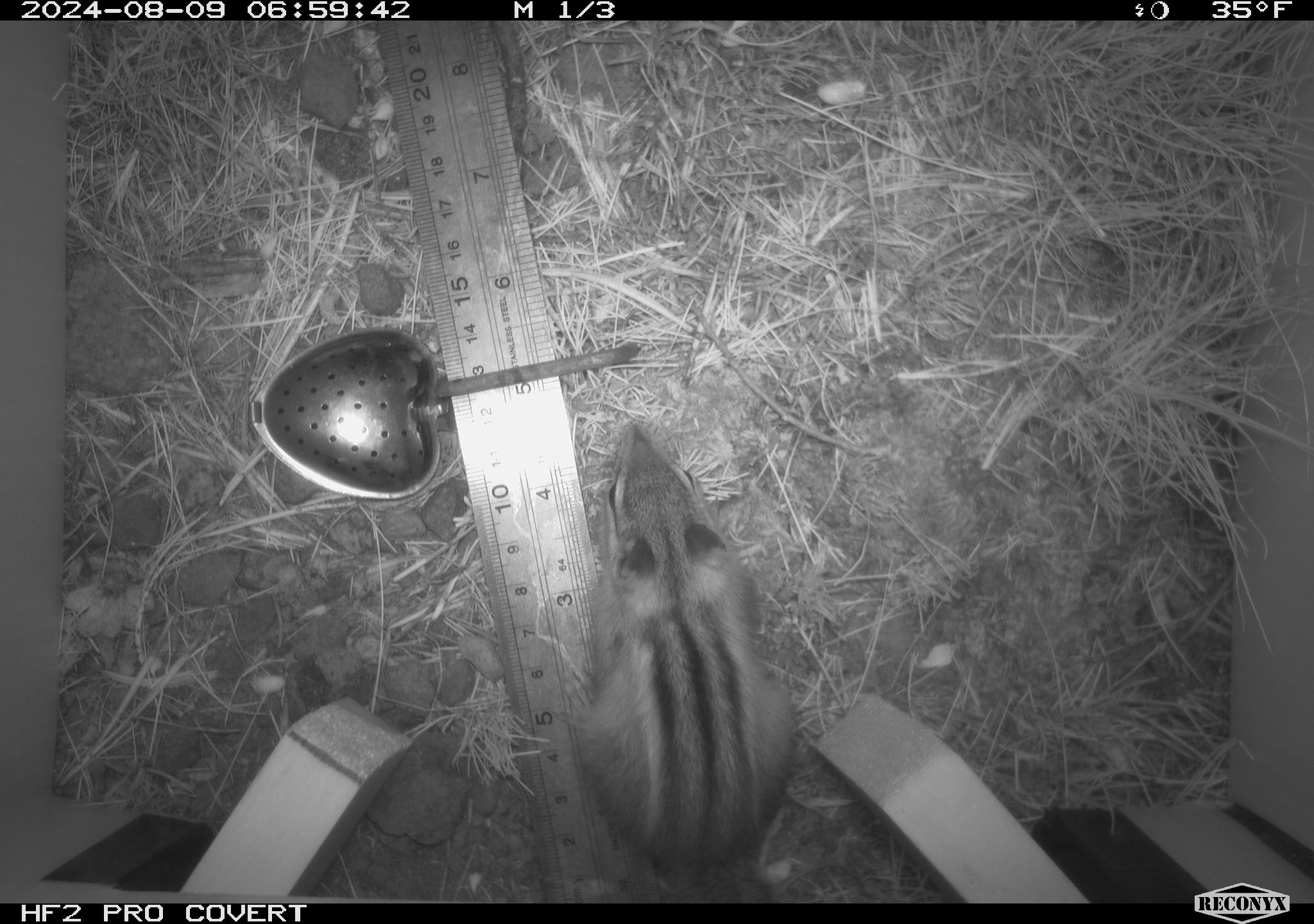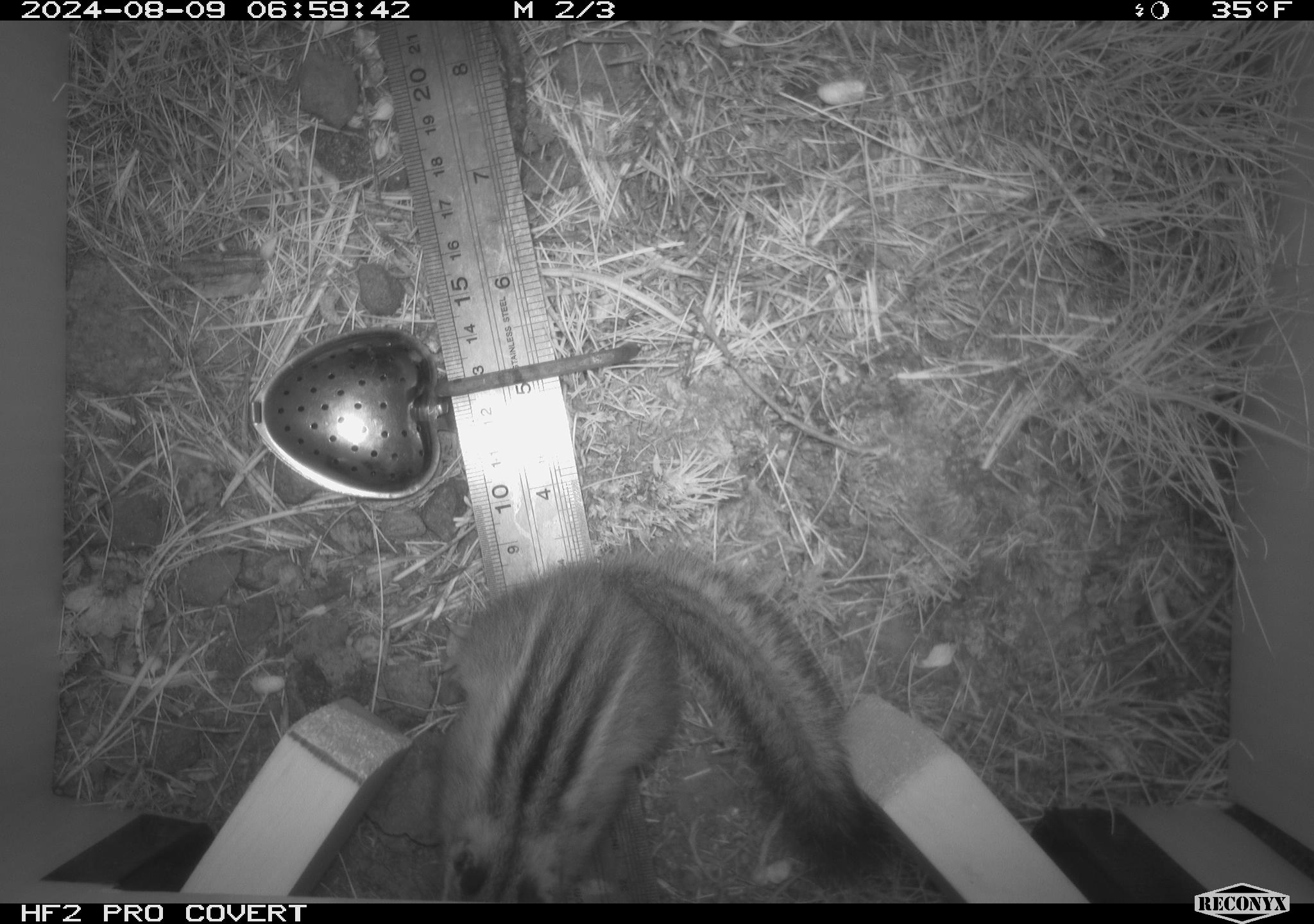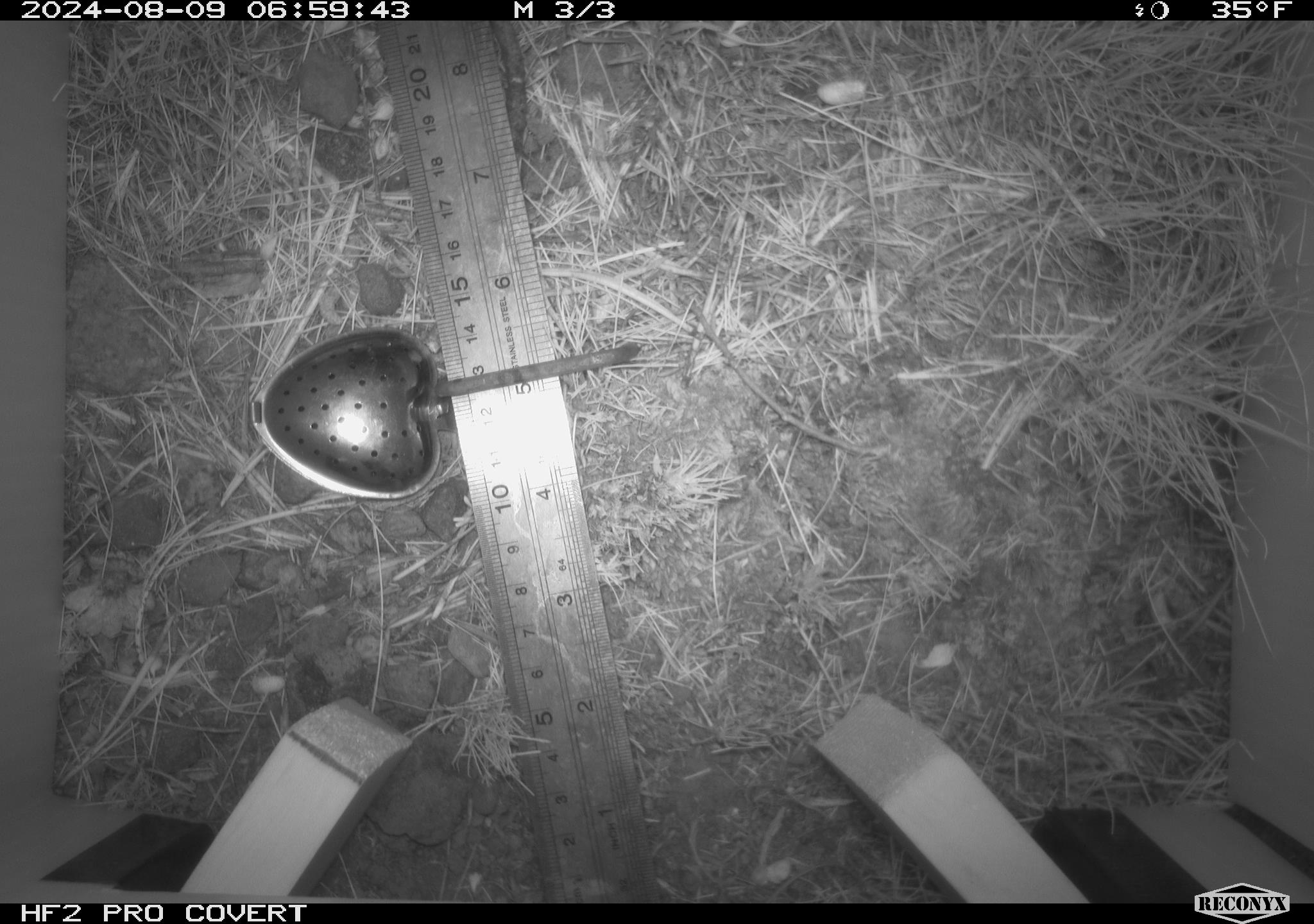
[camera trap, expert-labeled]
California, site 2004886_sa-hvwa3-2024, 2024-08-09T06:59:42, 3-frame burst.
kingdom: Animalia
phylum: Chordata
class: Mammalia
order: Rodentia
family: Sciuridae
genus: Neotamias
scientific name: Neotamias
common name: western chipmunks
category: neotamias species